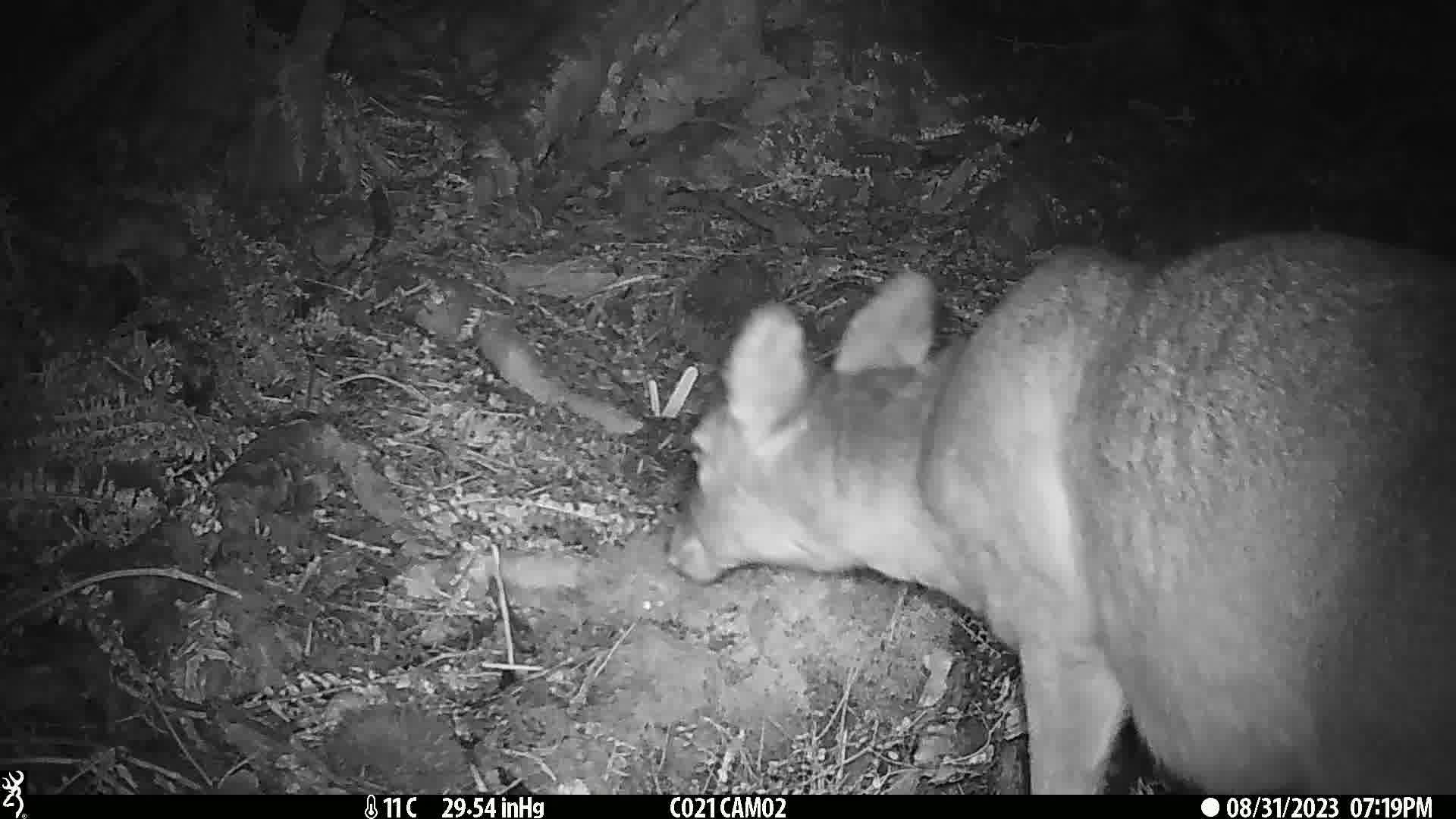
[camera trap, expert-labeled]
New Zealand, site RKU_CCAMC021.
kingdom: Animalia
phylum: Chordata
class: Mammalia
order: Artiodactyla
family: Cervidae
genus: Odocoileus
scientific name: Odocoileus virginianus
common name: white-tailed deer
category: white tailed deer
White tailed deer (white-tailed deer) (Odocoileus virginianus).